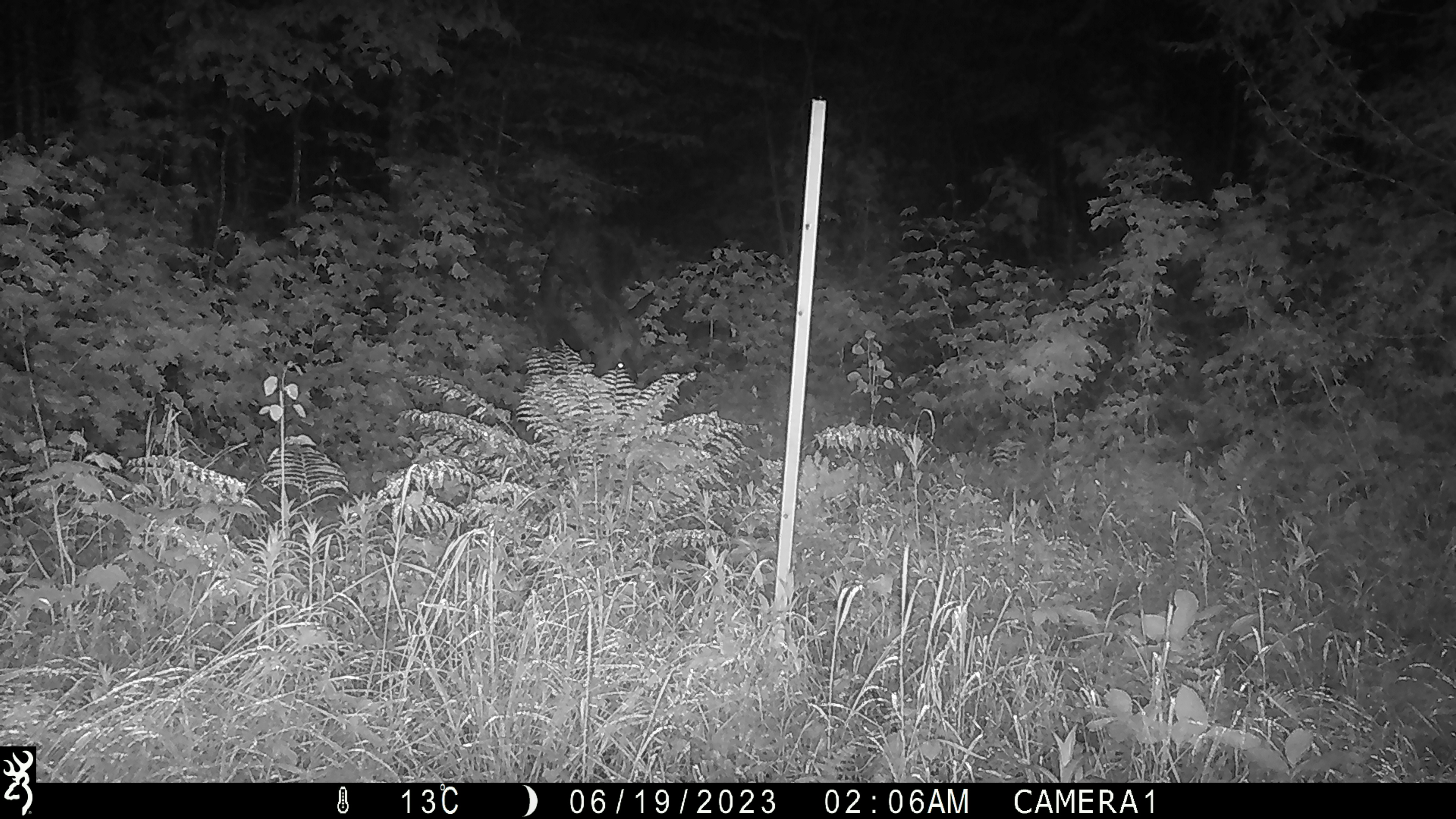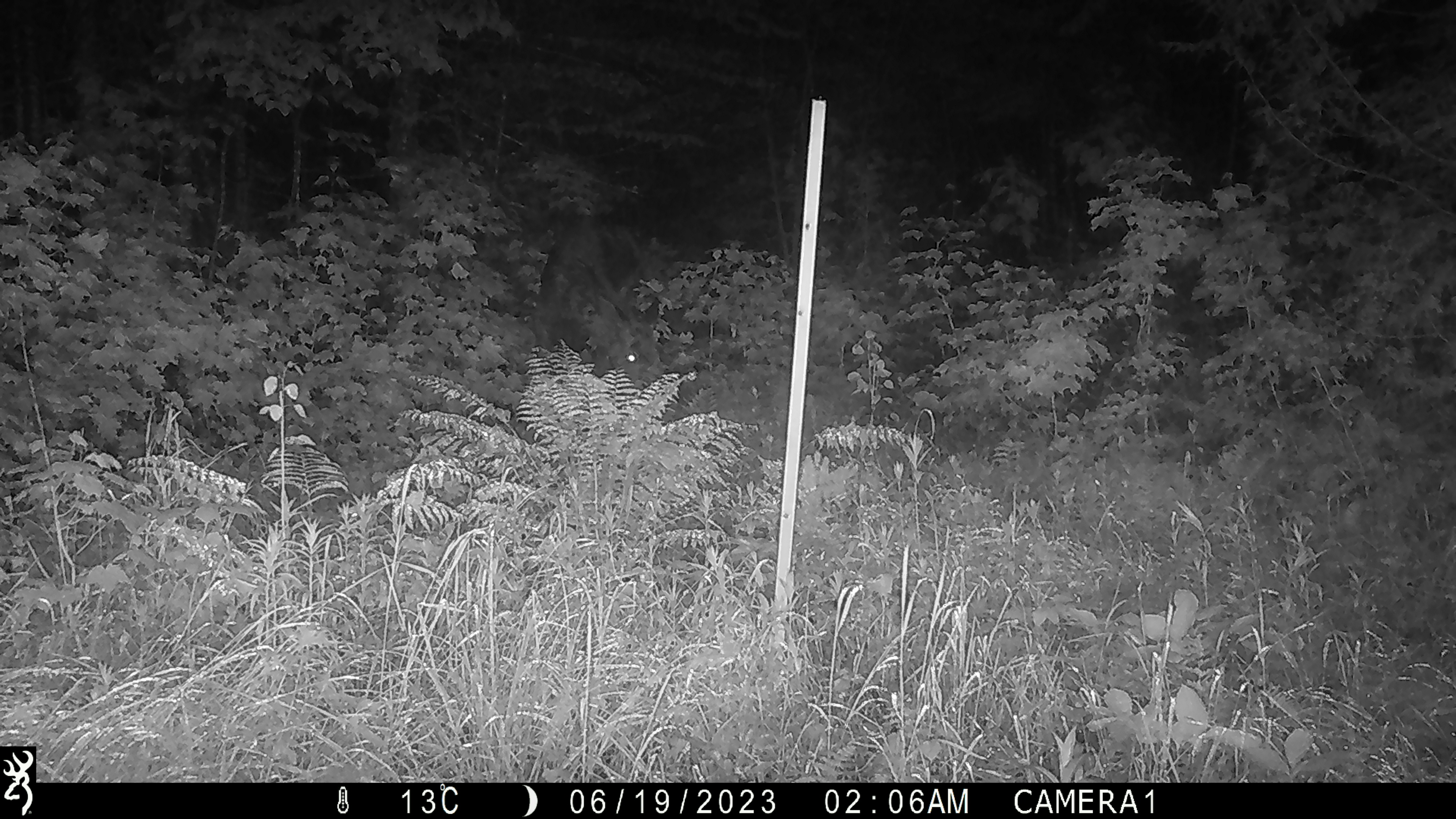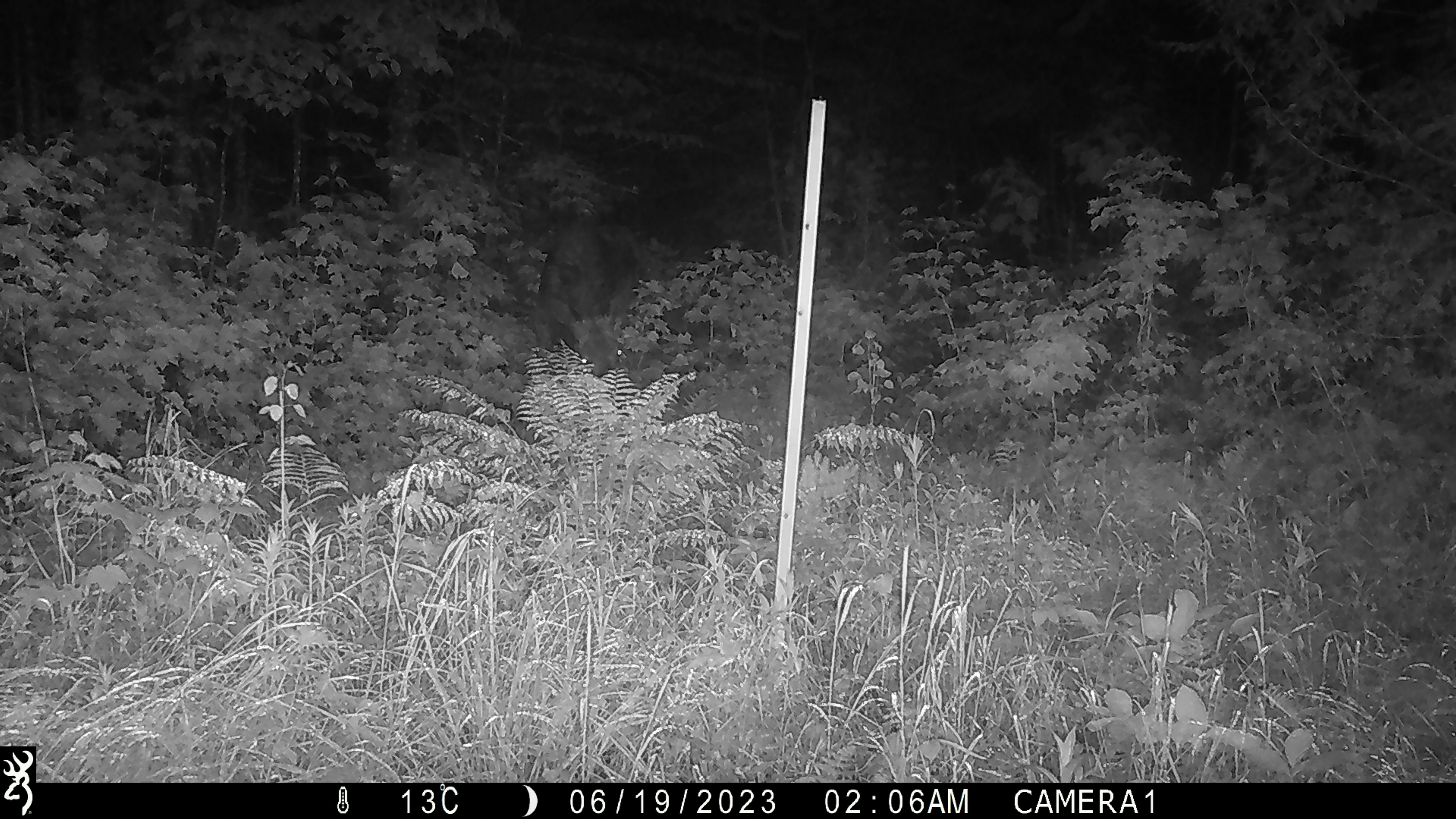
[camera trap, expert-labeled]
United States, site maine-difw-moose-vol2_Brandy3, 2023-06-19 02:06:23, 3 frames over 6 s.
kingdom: Animalia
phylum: Chordata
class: Mammalia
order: Artiodactyla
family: Cervidae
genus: Alces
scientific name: Alces alces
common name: moose